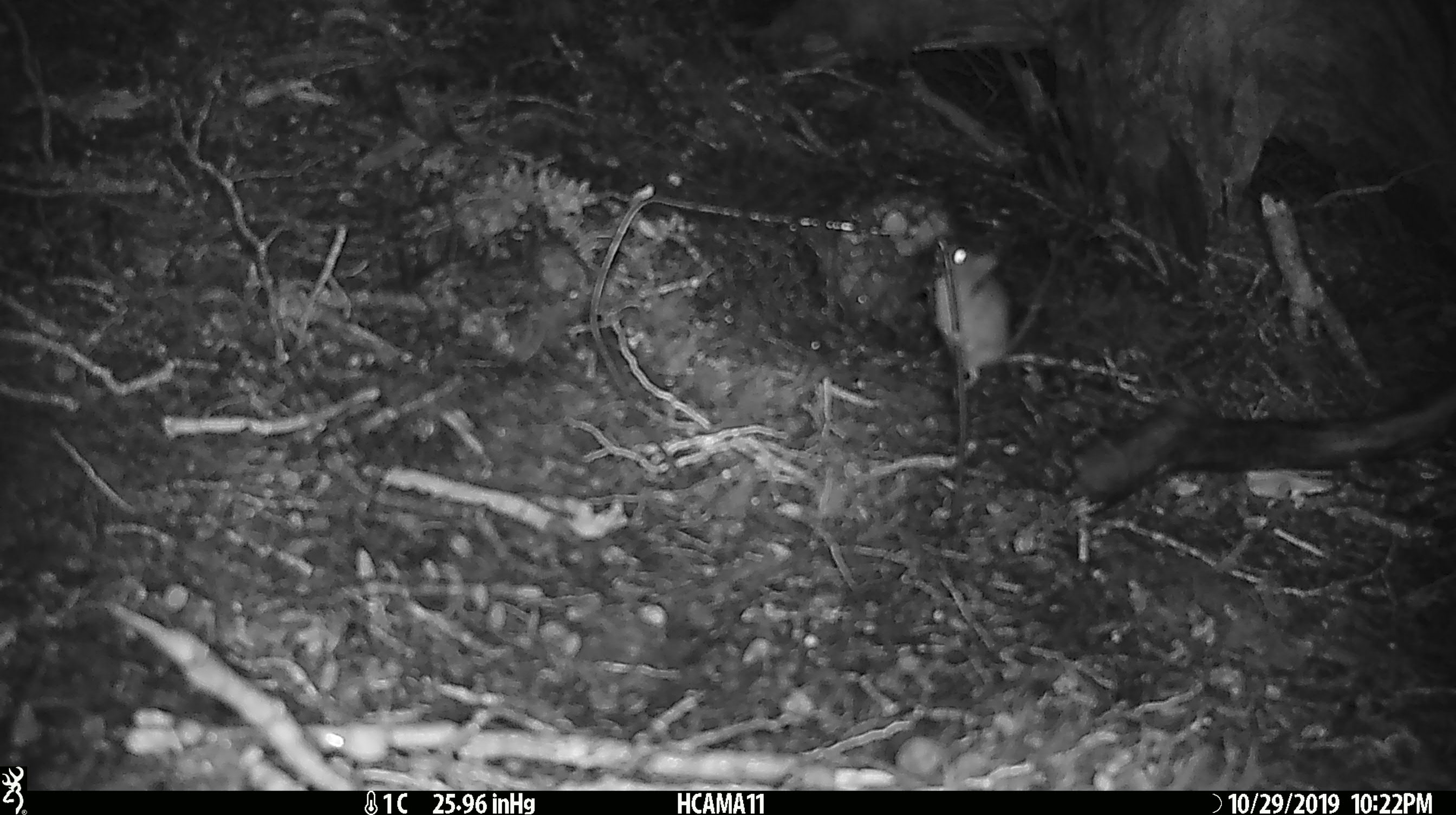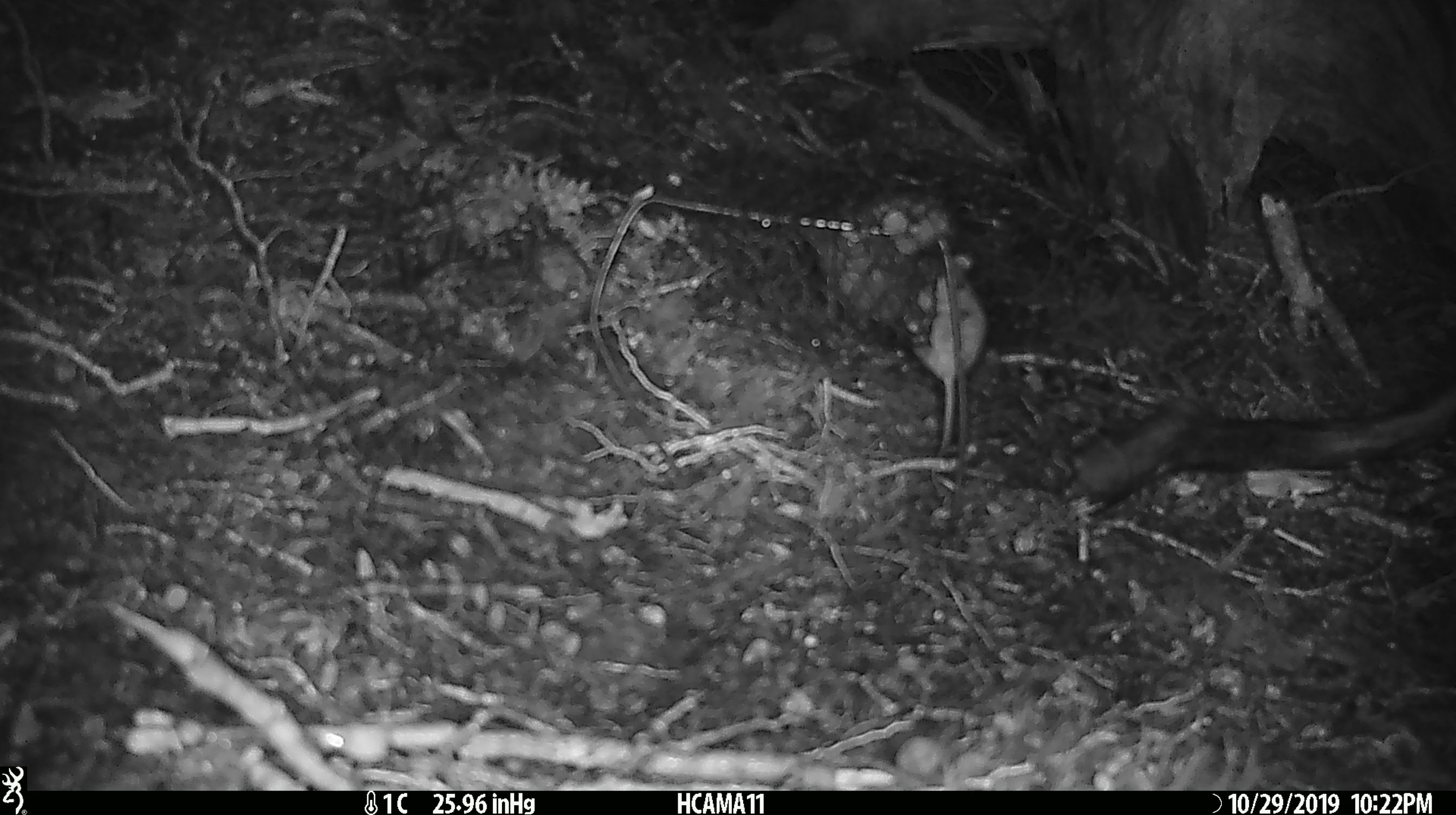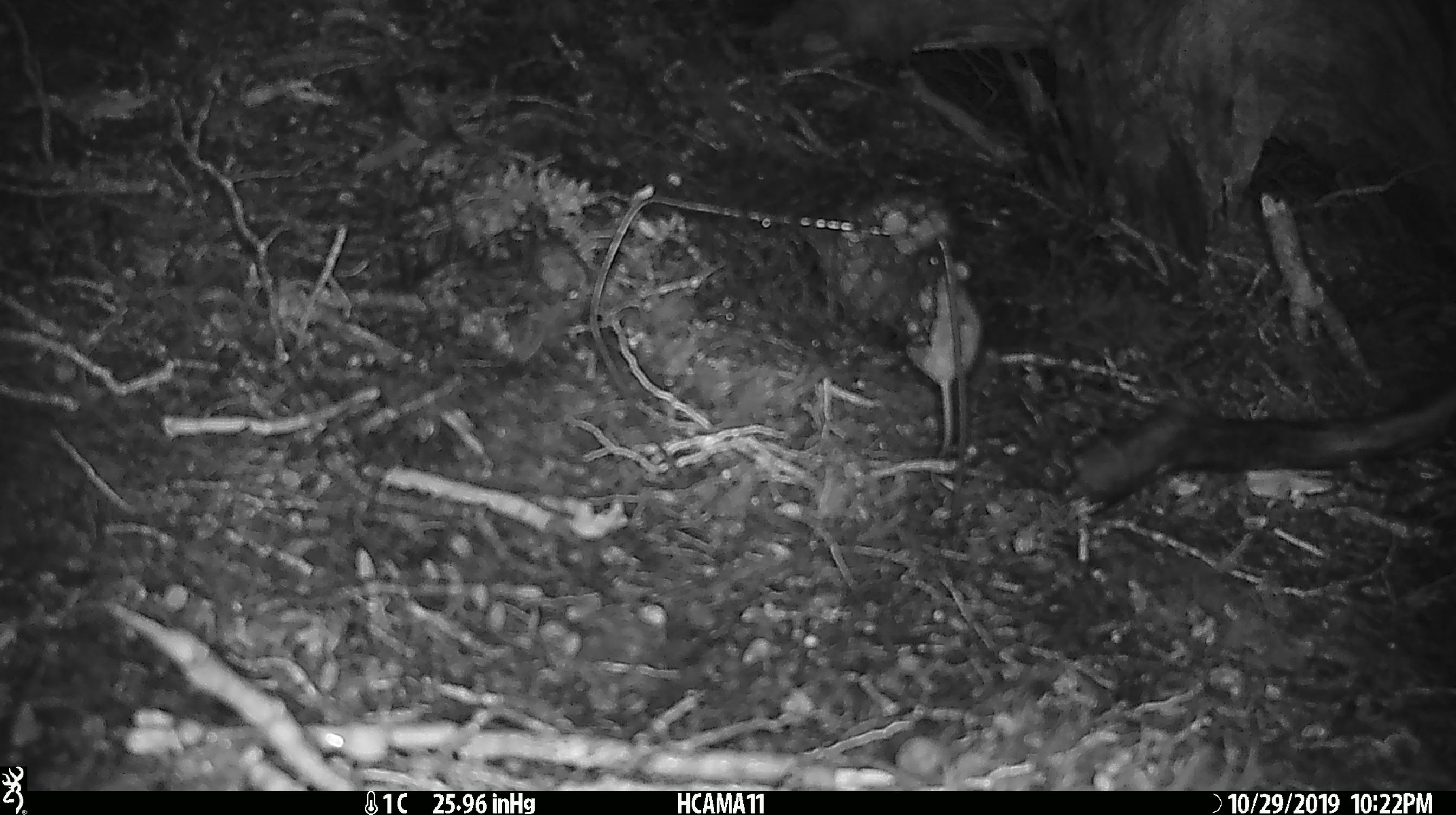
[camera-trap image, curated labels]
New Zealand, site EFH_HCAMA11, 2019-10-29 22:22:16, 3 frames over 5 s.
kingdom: Animalia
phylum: Chordata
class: Mammalia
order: Rodentia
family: Muridae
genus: Mus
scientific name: Mus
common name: mouse